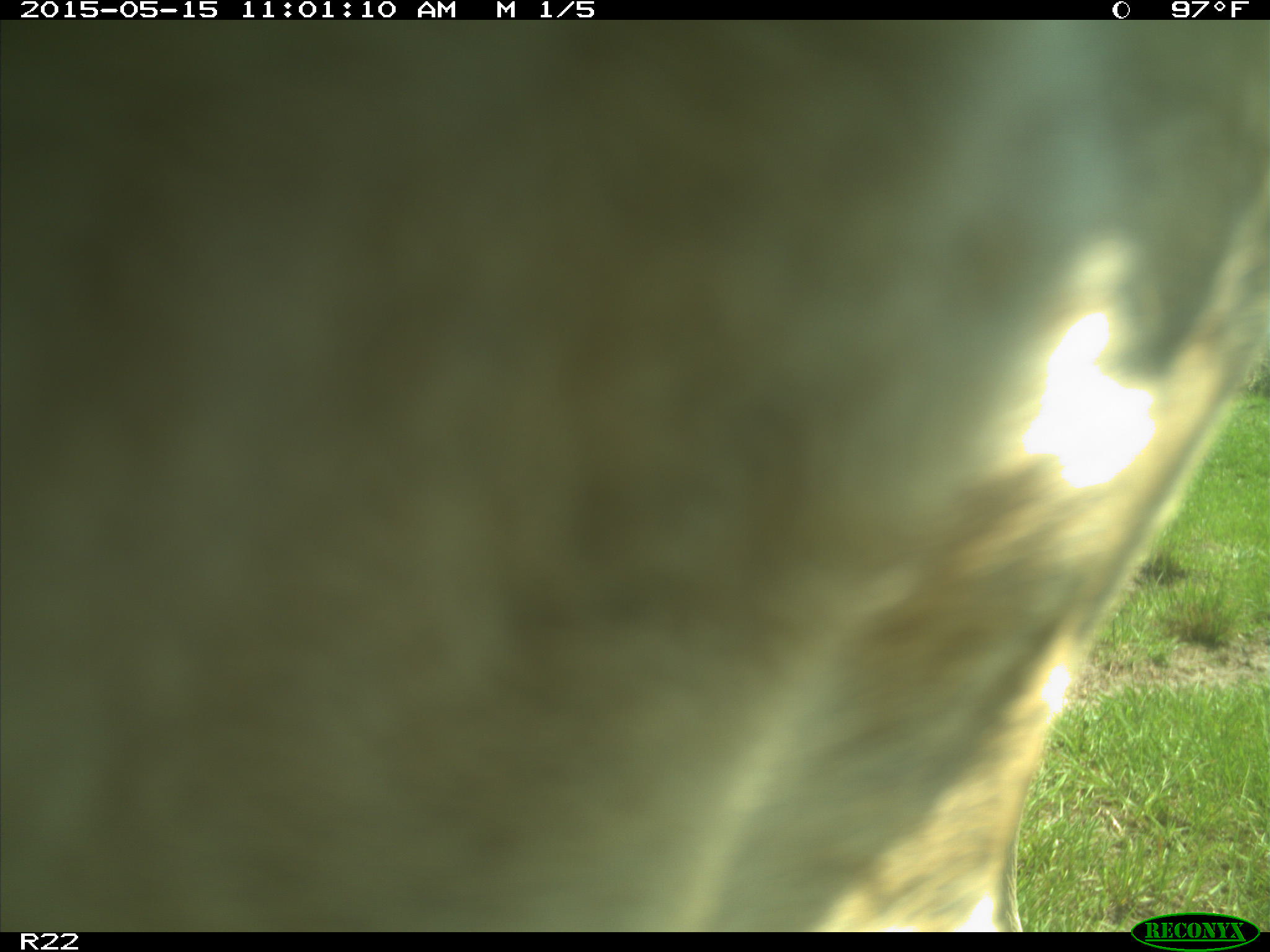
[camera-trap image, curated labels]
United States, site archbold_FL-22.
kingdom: Animalia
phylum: Chordata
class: Mammalia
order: Artiodactyla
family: Bovidae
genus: Bos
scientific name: Bos taurus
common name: domestic cow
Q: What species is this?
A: Bos taurus (domestic cow).